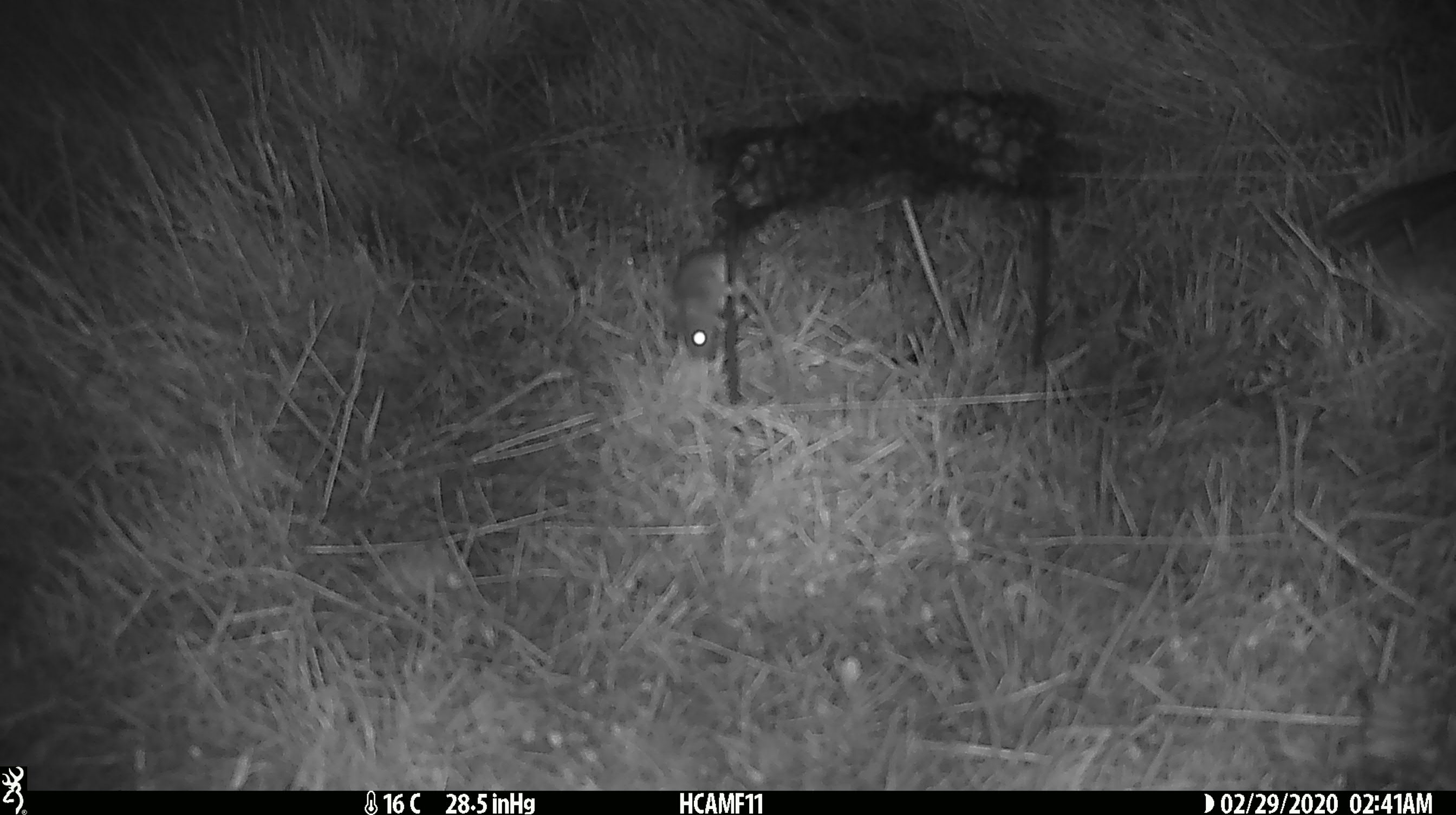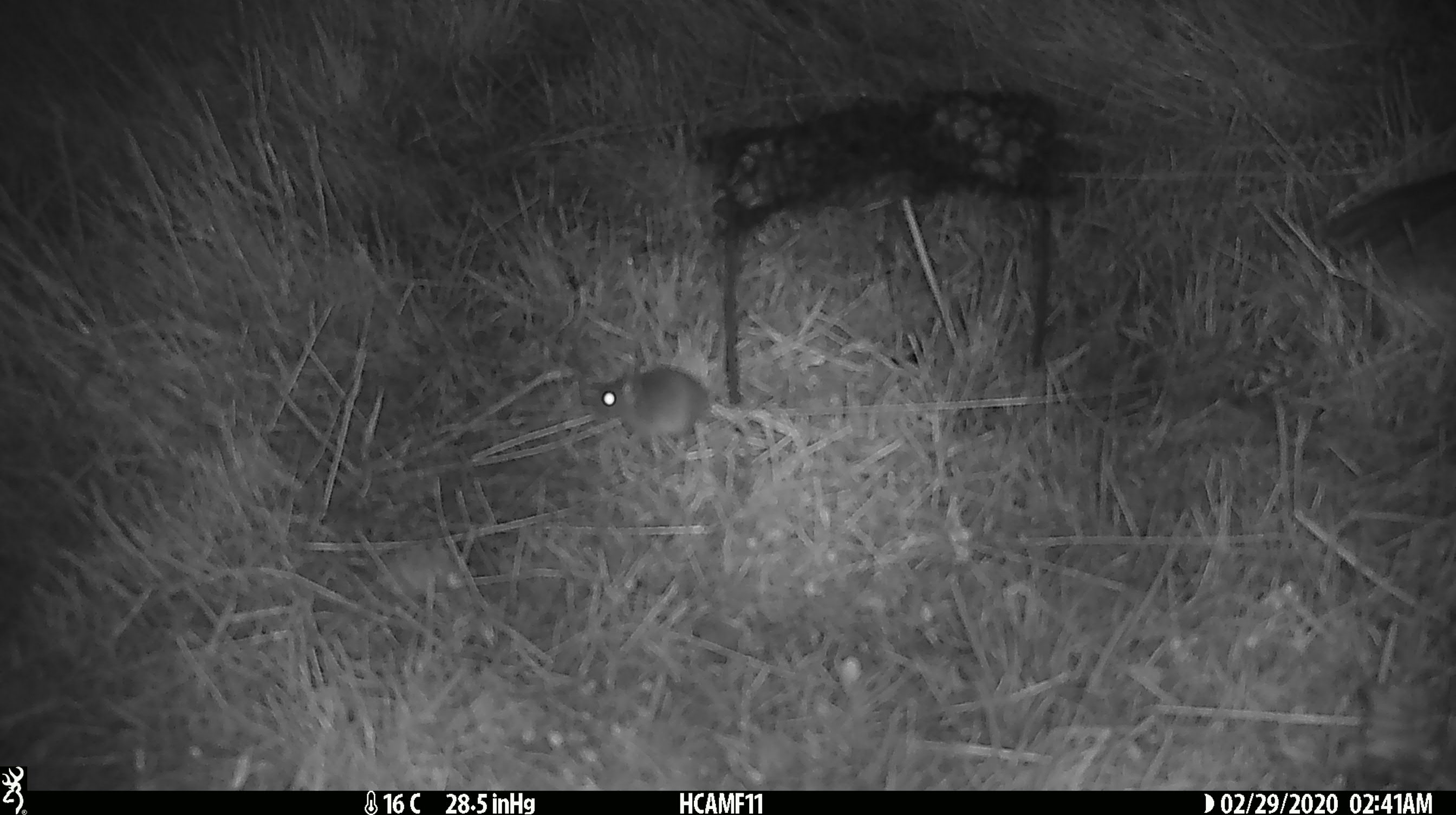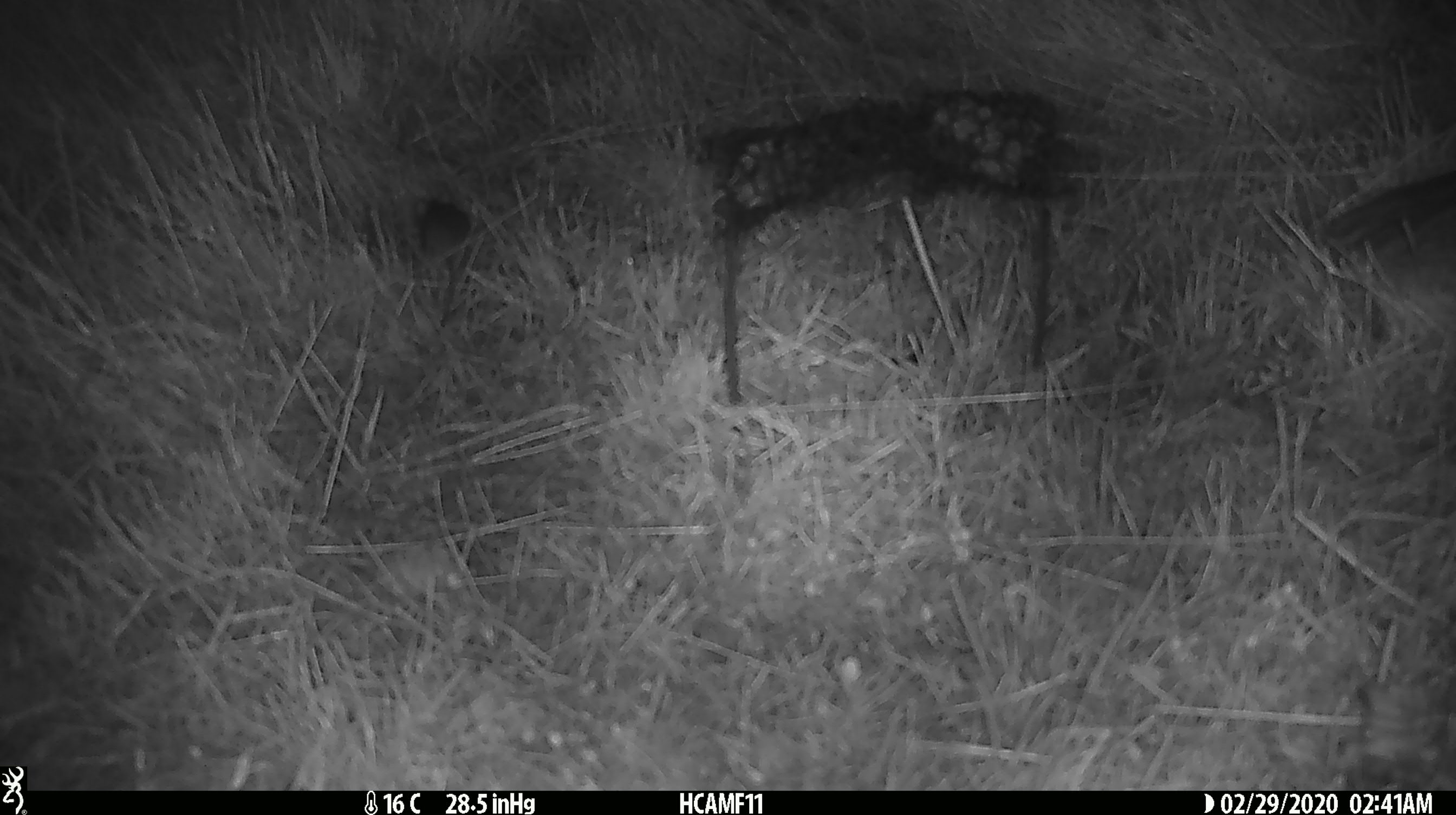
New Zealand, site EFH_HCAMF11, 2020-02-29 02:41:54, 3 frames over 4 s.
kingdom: Animalia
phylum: Chordata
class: Mammalia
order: Rodentia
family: Muridae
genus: Mus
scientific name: Mus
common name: mouse